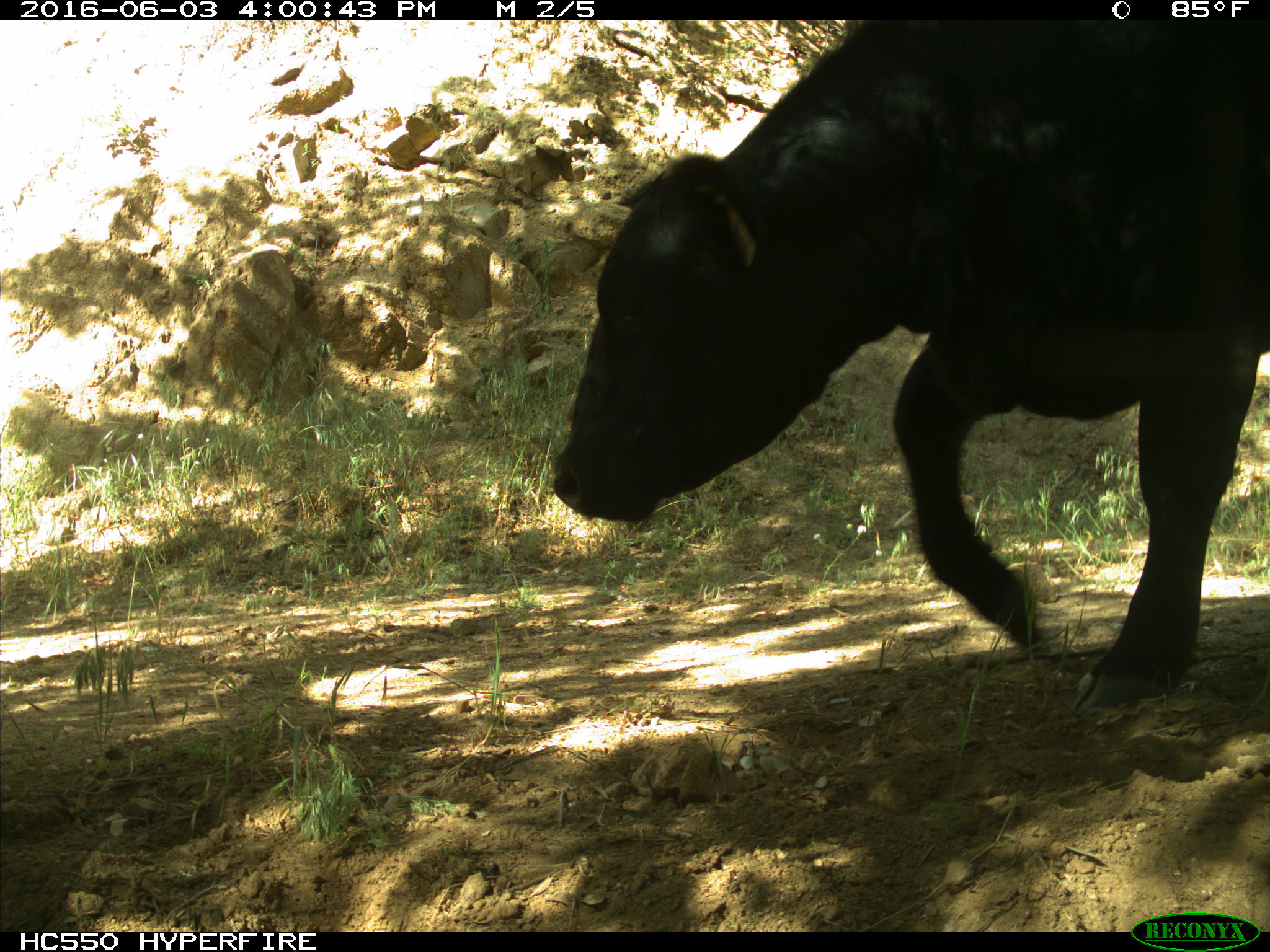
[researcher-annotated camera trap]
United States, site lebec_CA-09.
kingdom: Animalia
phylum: Chordata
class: Mammalia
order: Artiodactyla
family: Bovidae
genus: Bos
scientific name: Bos taurus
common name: domestic cow